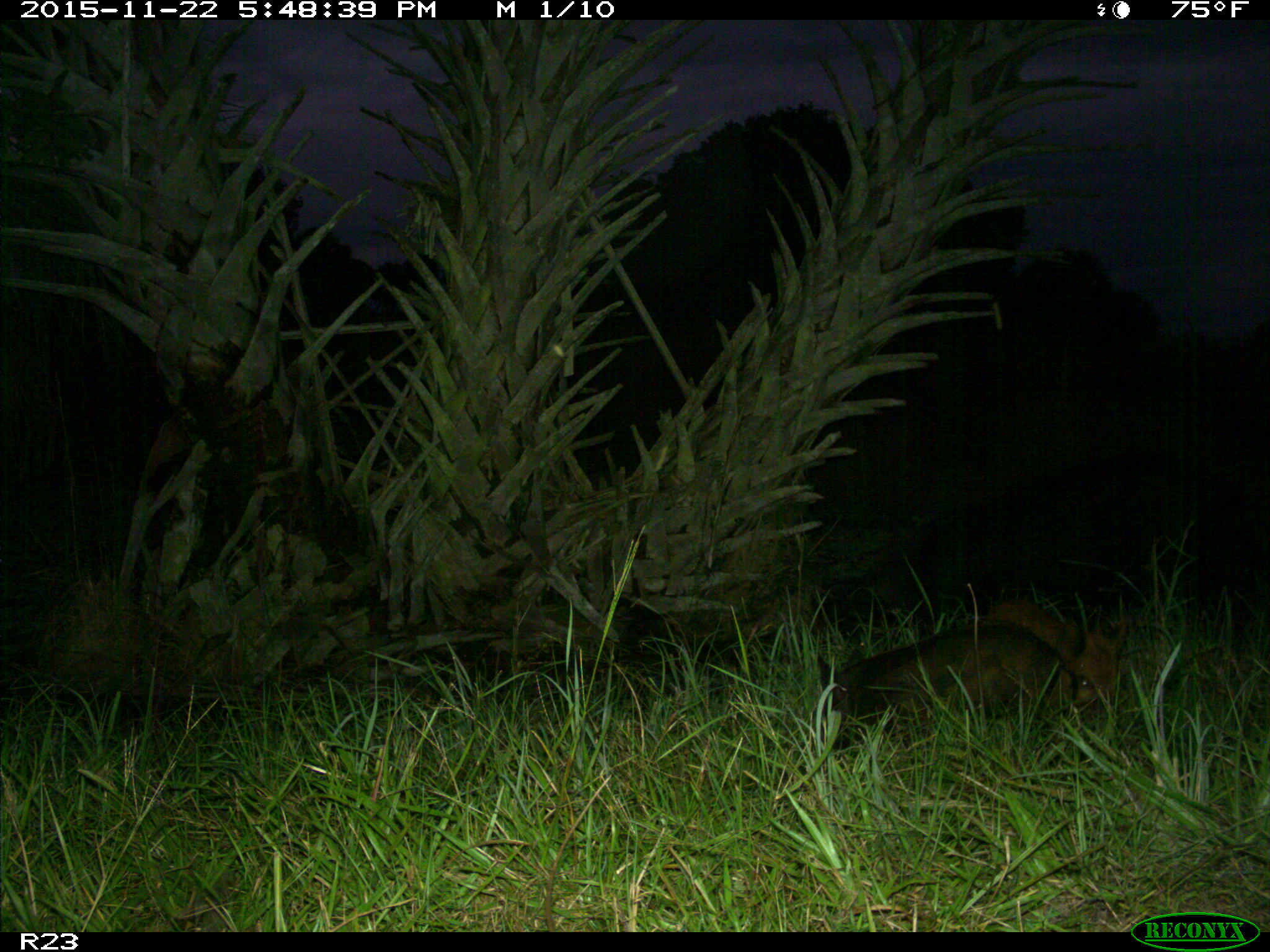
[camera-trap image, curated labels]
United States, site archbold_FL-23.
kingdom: Animalia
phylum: Chordata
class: Mammalia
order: Artiodactyla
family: Suidae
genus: Sus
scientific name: Sus scrofa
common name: wild boar